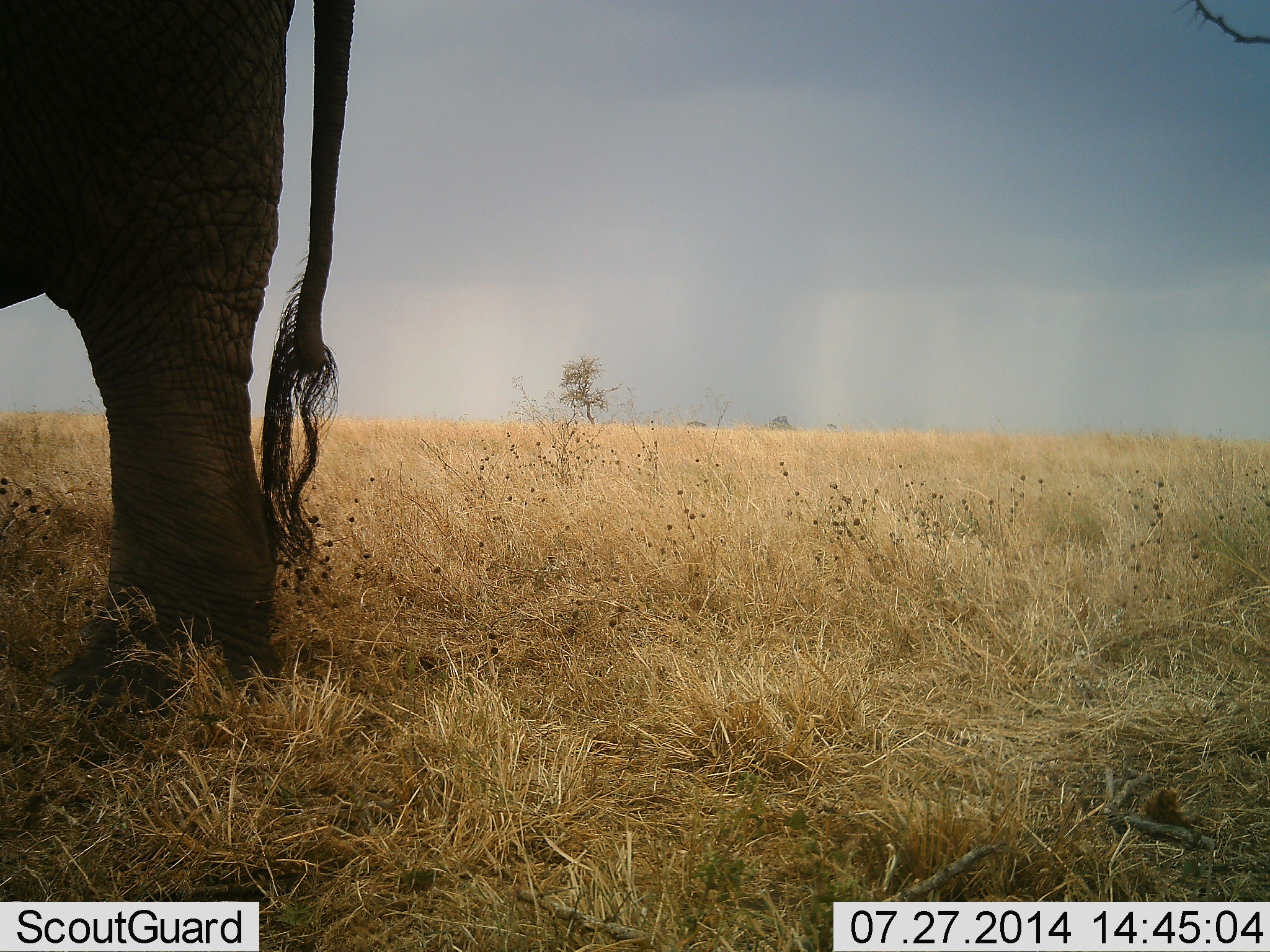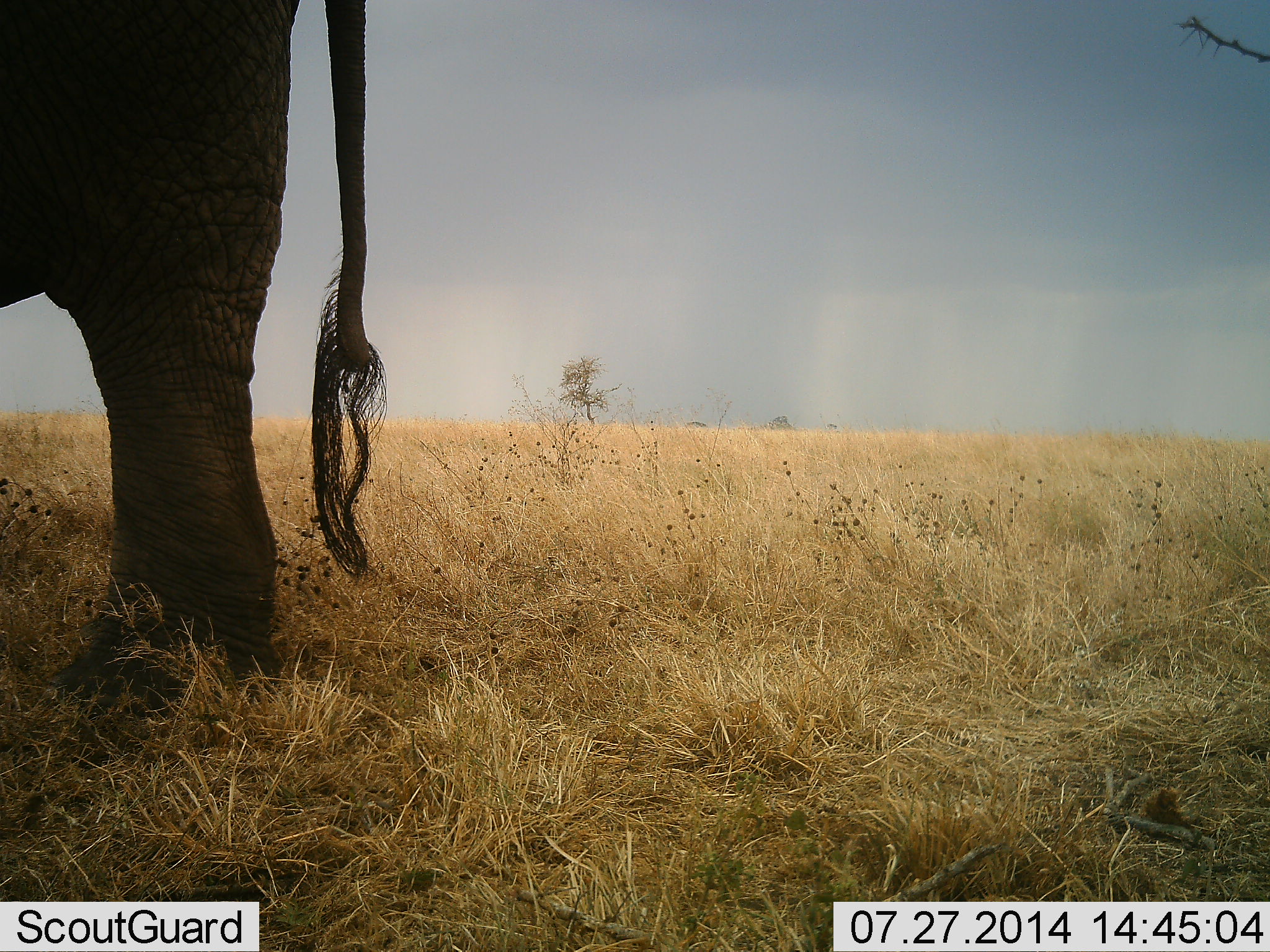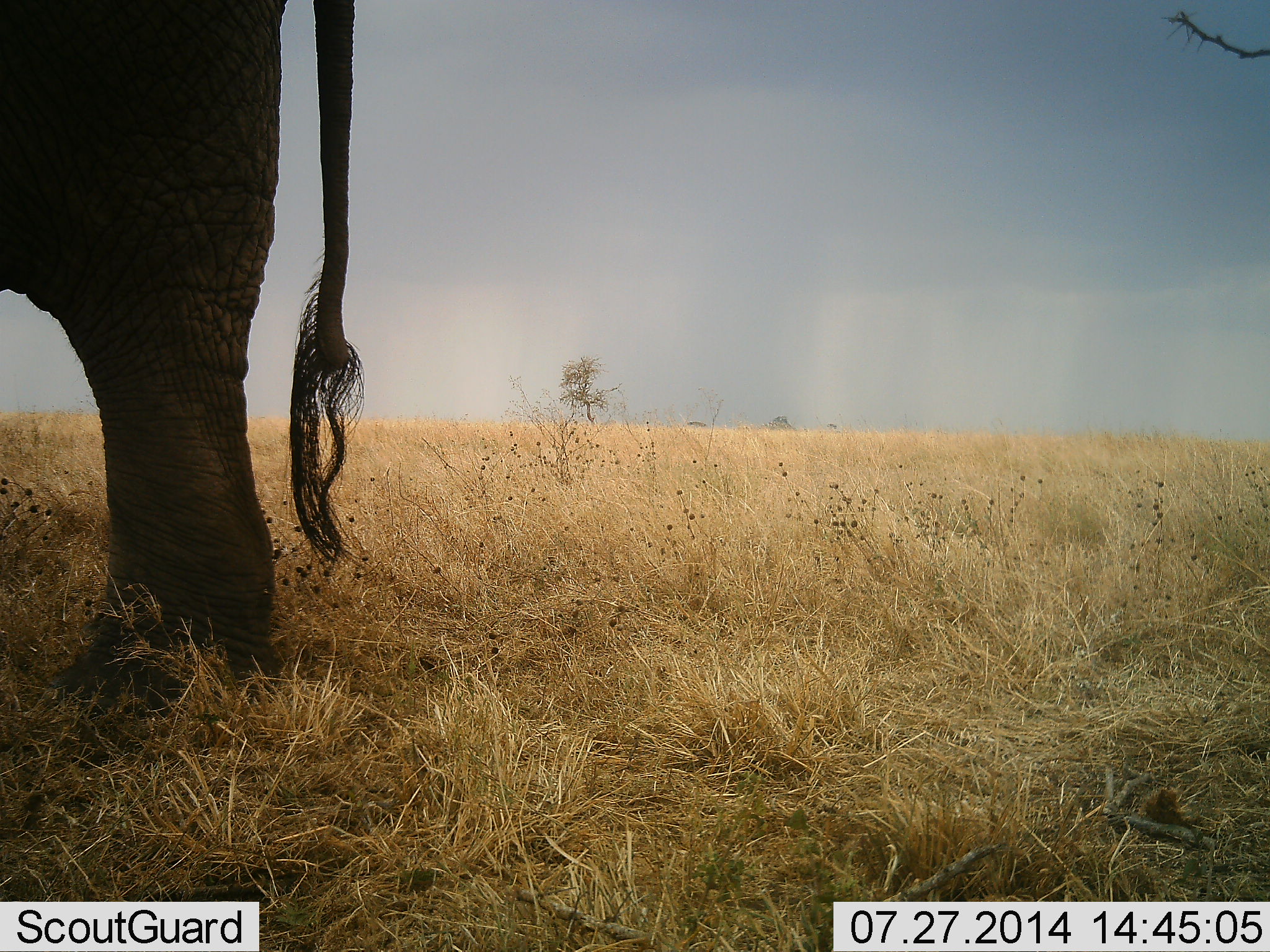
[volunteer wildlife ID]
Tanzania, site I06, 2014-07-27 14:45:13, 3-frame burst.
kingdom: Animalia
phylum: Chordata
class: Mammalia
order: Proboscidea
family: Elephantidae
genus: Loxodonta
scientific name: Loxodonta africana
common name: african bush elephant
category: elephant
Elephant (african bush elephant) (Loxodonta africana), count 1. Behavior (volunteer vote fractions): standing 100%, resting 0%, moving 0%, interacting 0%. Young present (vote fraction): 0%. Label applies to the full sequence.